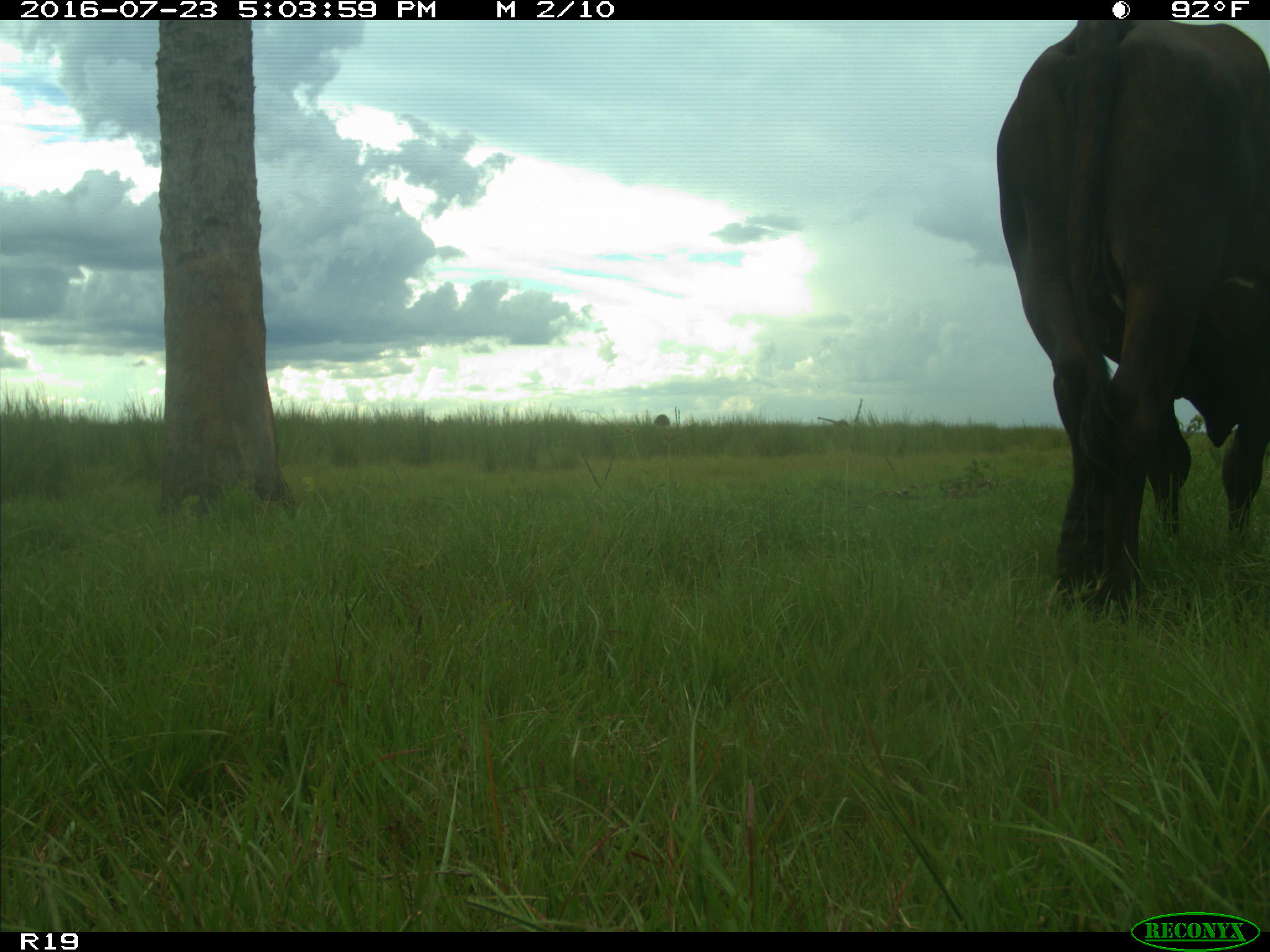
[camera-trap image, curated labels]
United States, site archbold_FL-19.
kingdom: Animalia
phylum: Chordata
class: Mammalia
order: Artiodactyla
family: Bovidae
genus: Bos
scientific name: Bos taurus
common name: domestic cow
Bos taurus (domestic cow).